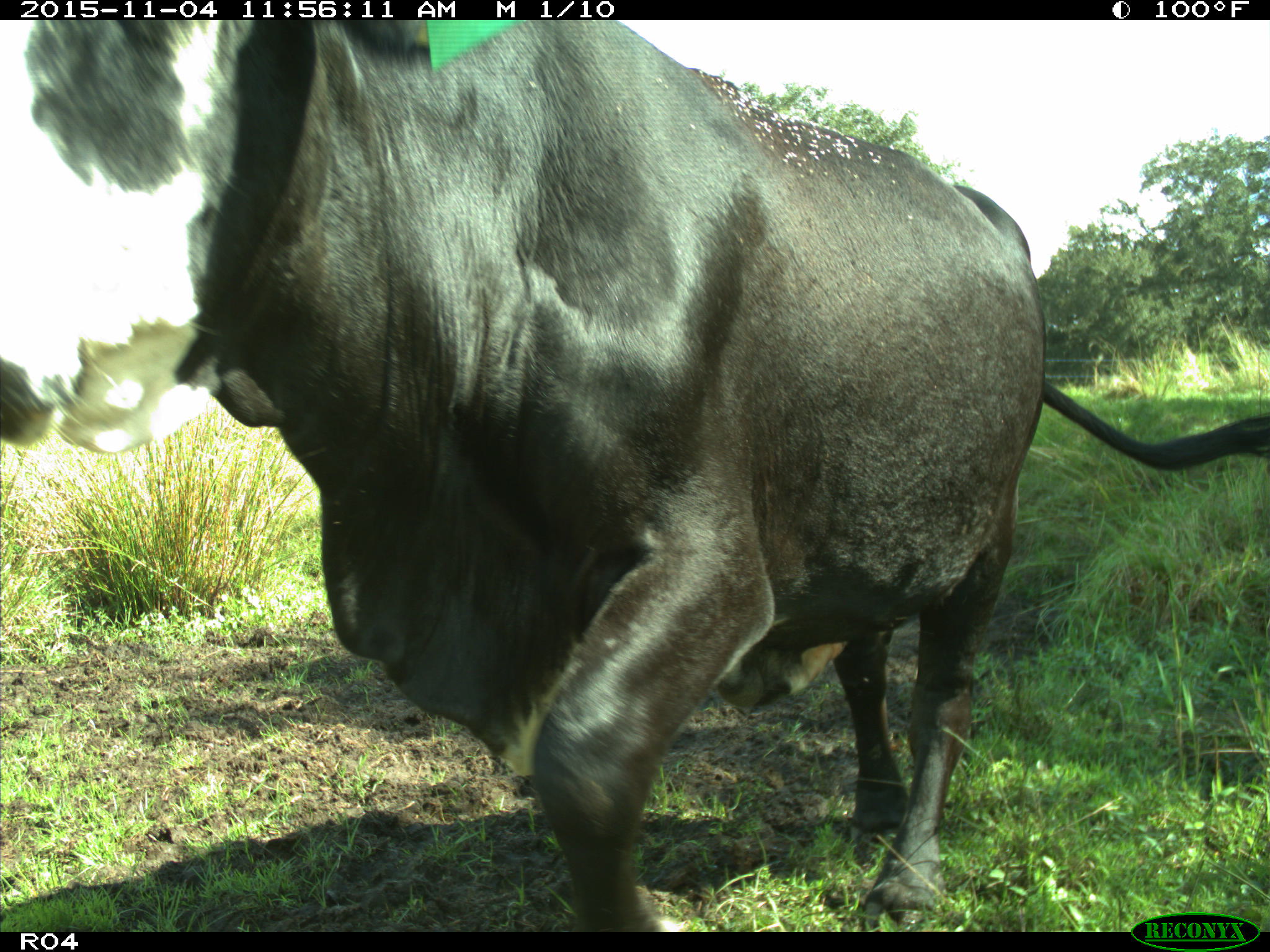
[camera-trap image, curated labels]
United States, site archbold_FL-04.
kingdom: Animalia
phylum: Chordata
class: Mammalia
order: Artiodactyla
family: Bovidae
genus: Bos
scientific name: Bos taurus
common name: domestic cow